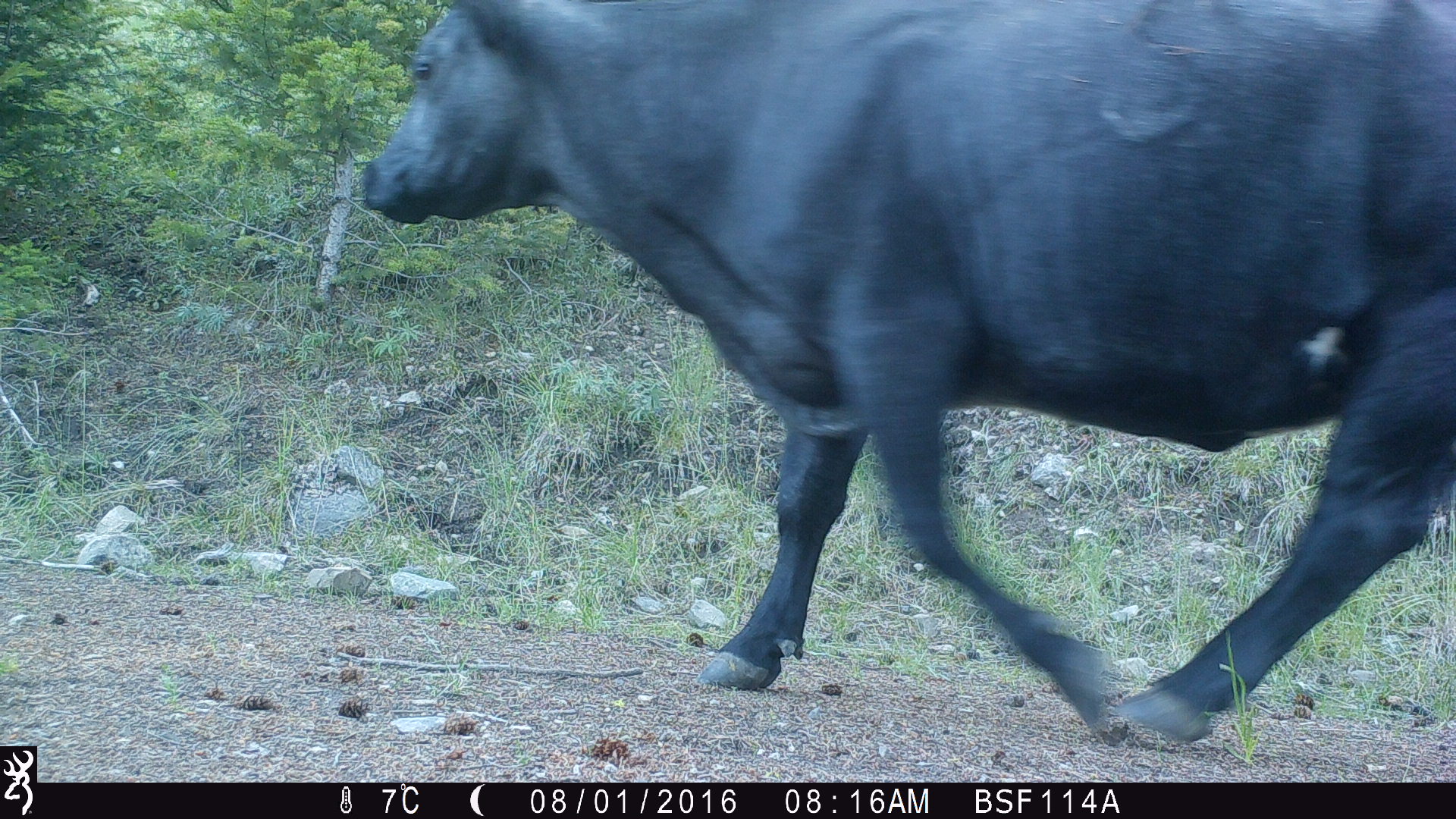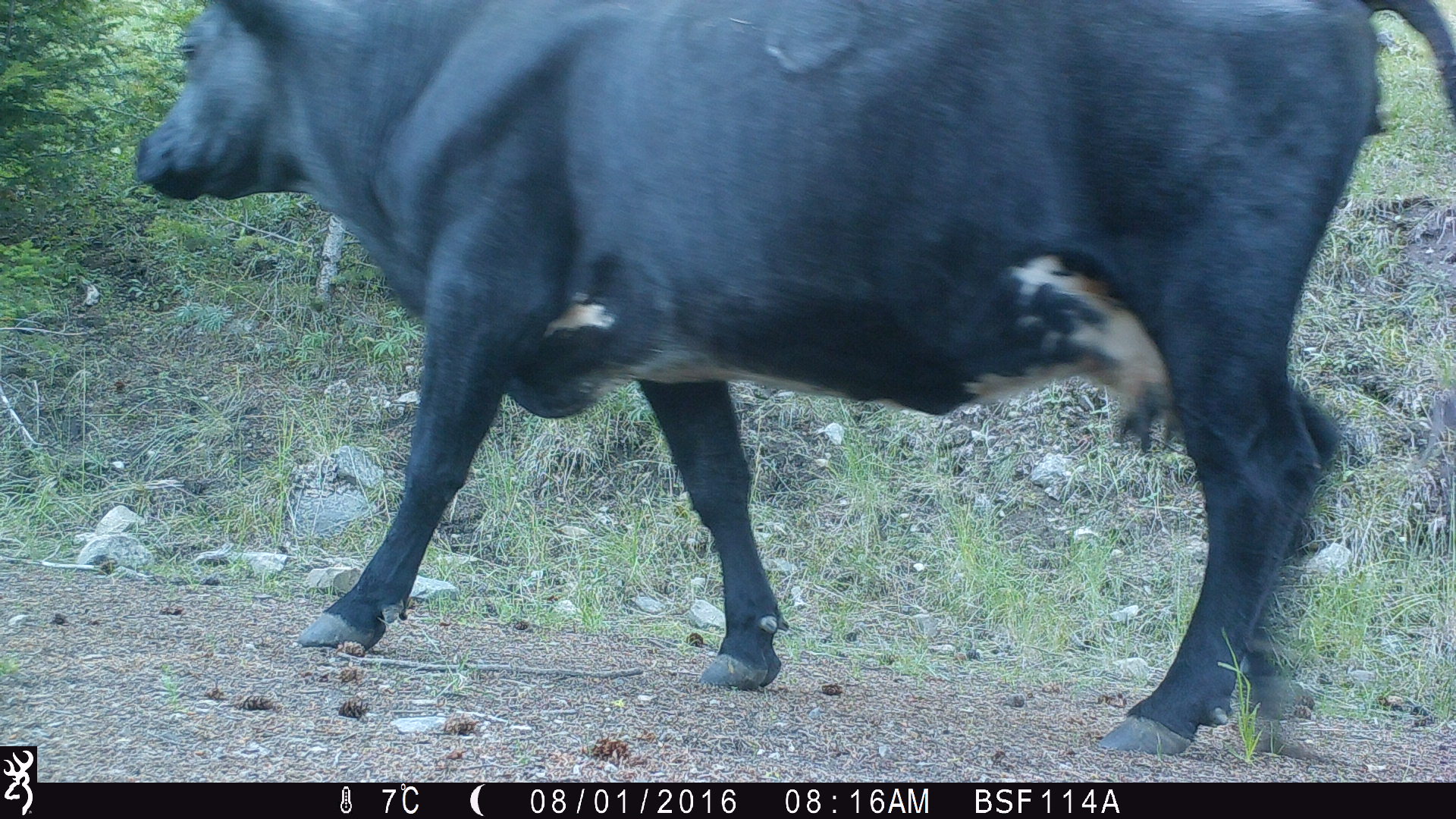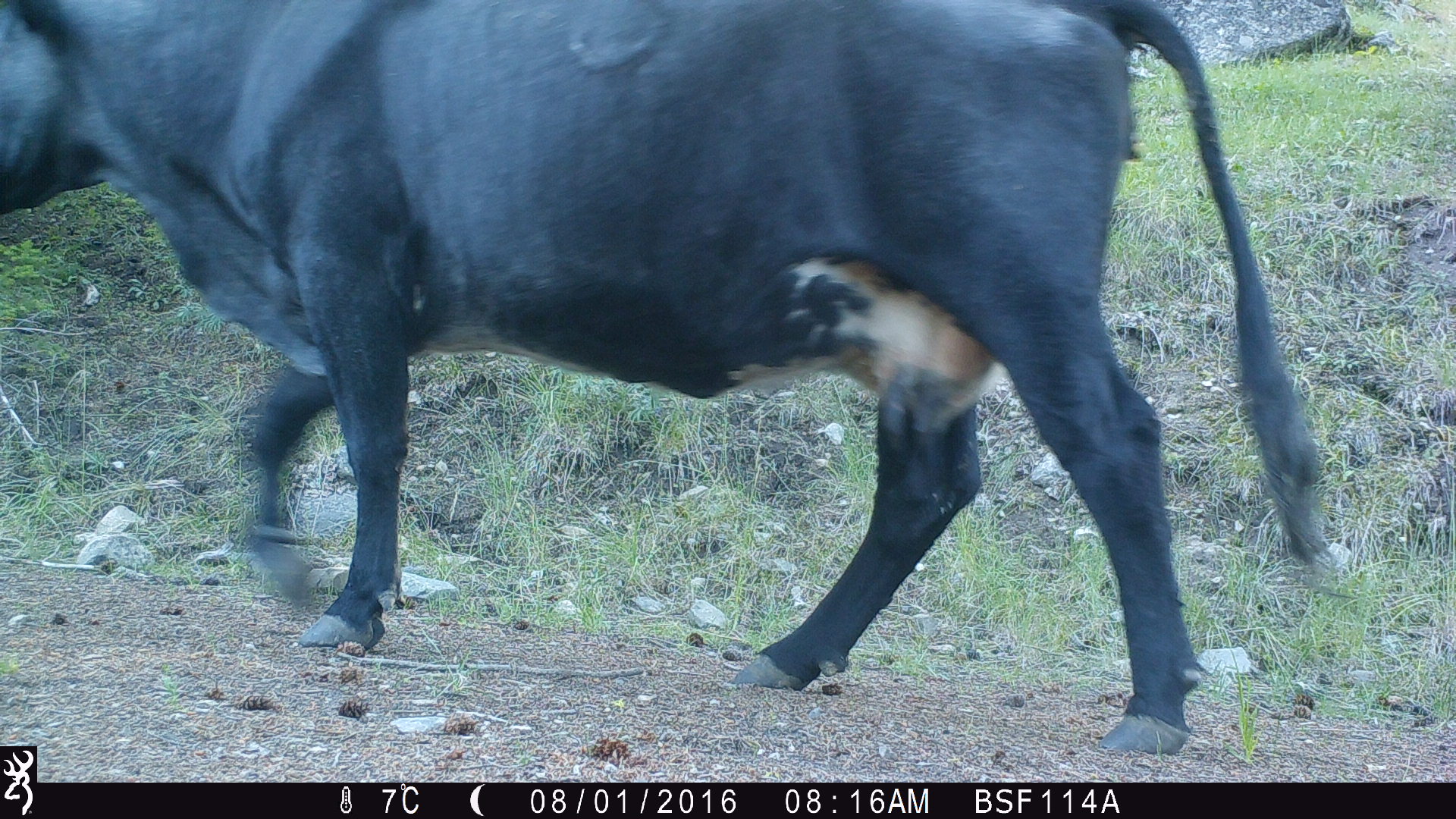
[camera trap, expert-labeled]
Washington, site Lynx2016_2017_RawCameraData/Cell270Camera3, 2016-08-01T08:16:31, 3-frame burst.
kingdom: Animalia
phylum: Chordata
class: Mammalia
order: Artiodactyla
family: Bovidae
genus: Bos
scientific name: Bos taurus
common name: domestic cattle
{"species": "domestic cattle (Bos taurus)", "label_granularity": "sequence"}